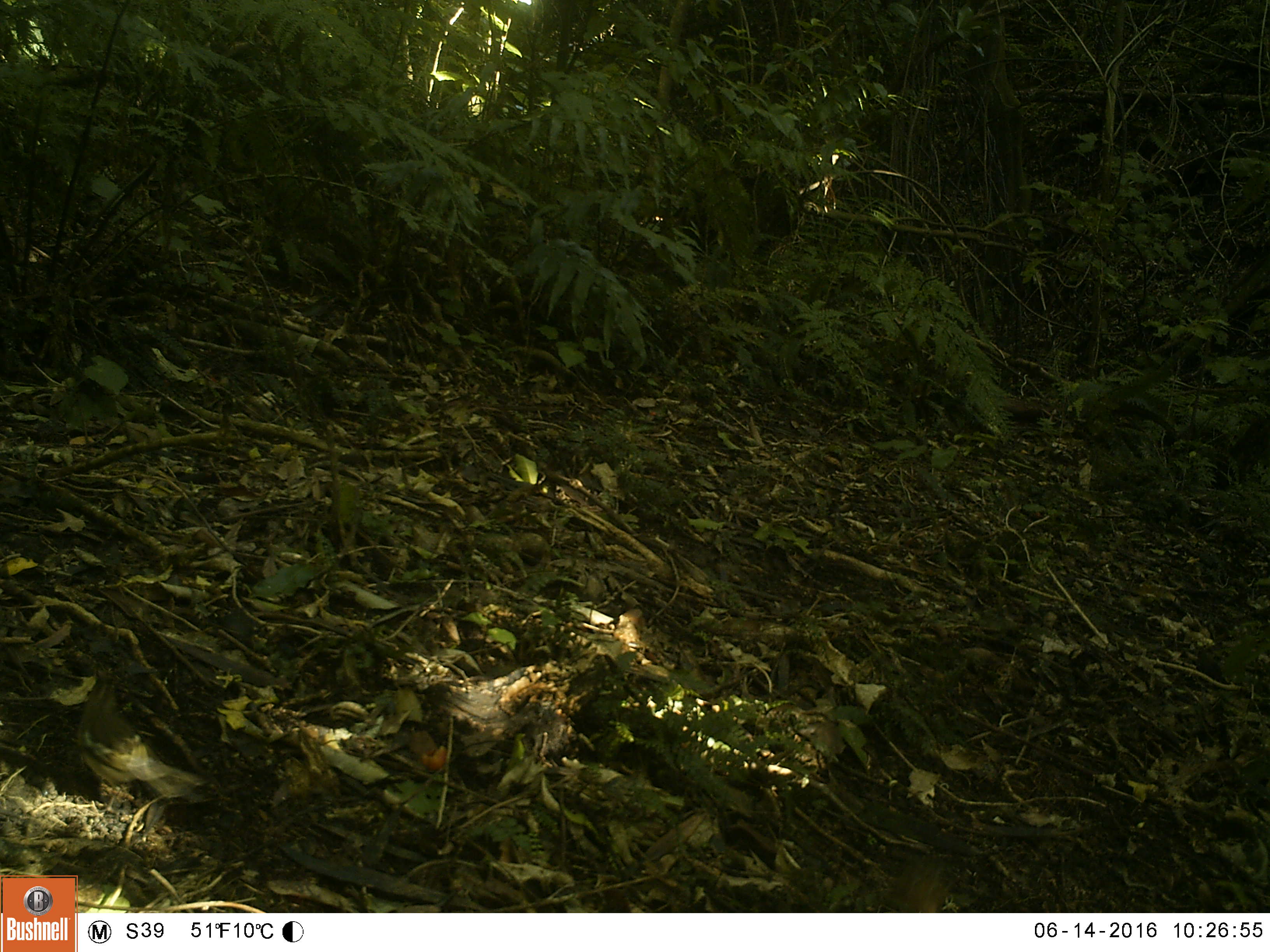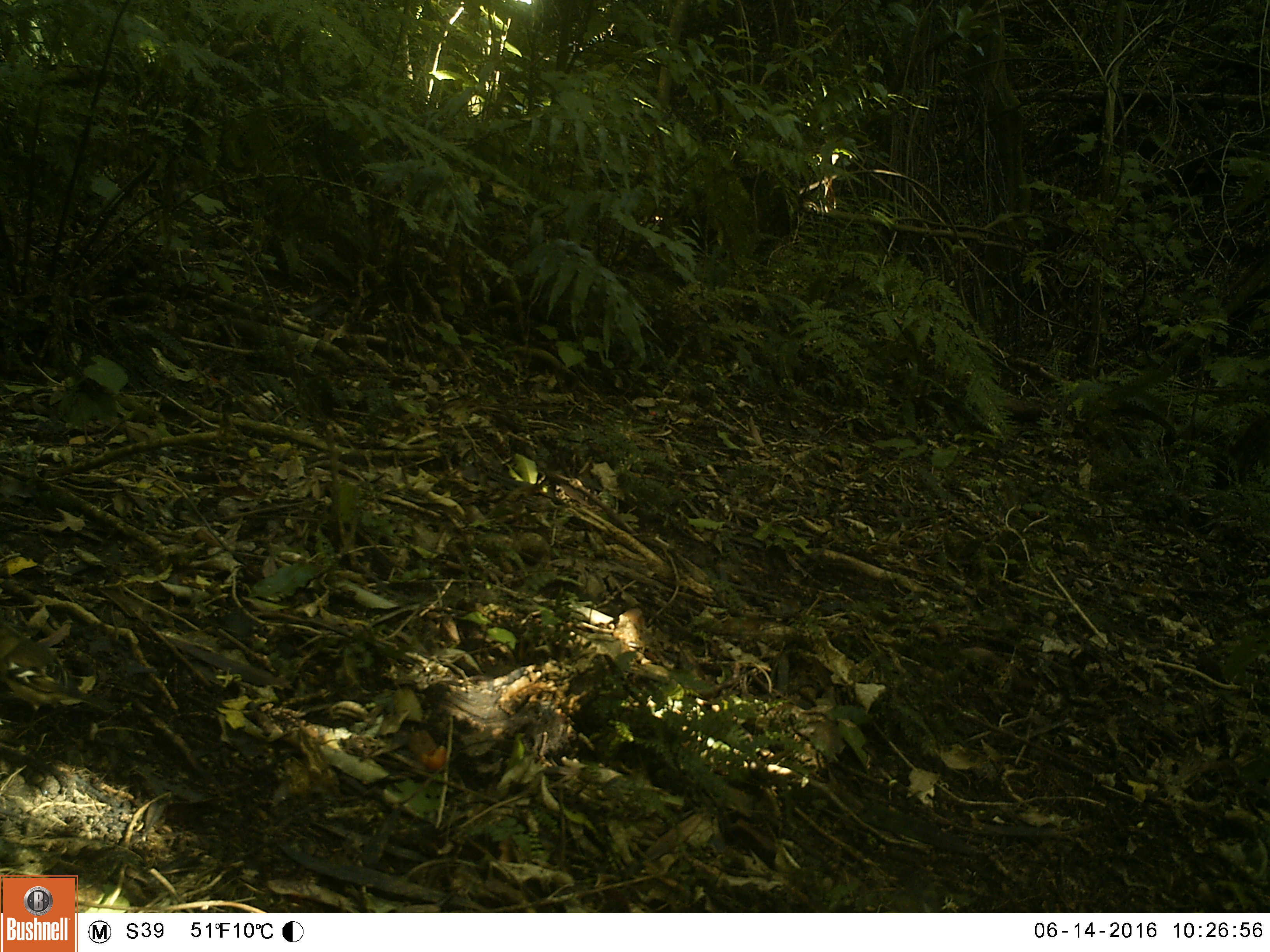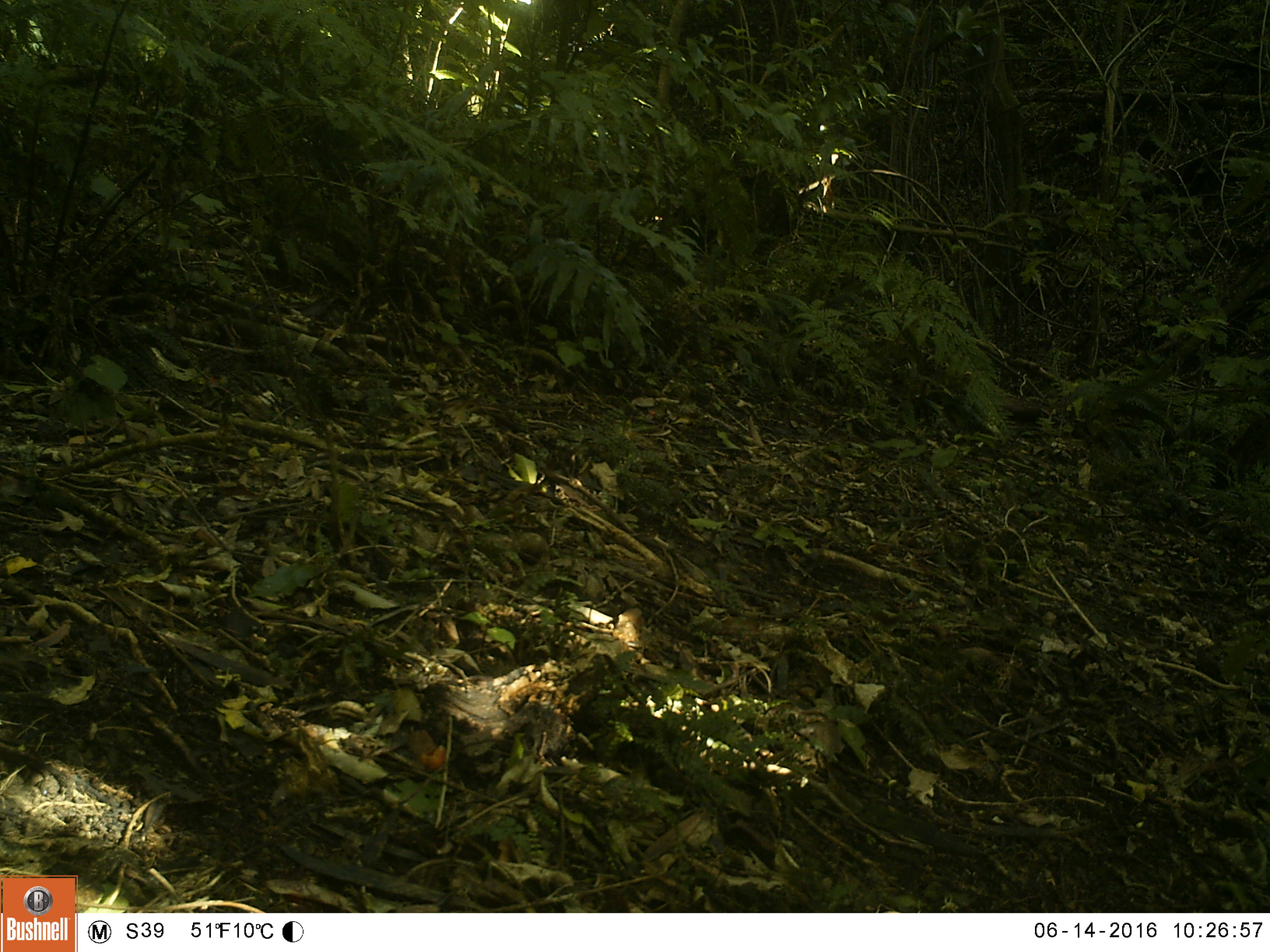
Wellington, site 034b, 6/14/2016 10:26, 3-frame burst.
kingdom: Animalia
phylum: Chordata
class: Aves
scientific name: Aves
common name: bird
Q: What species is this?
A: Bird (Aves).